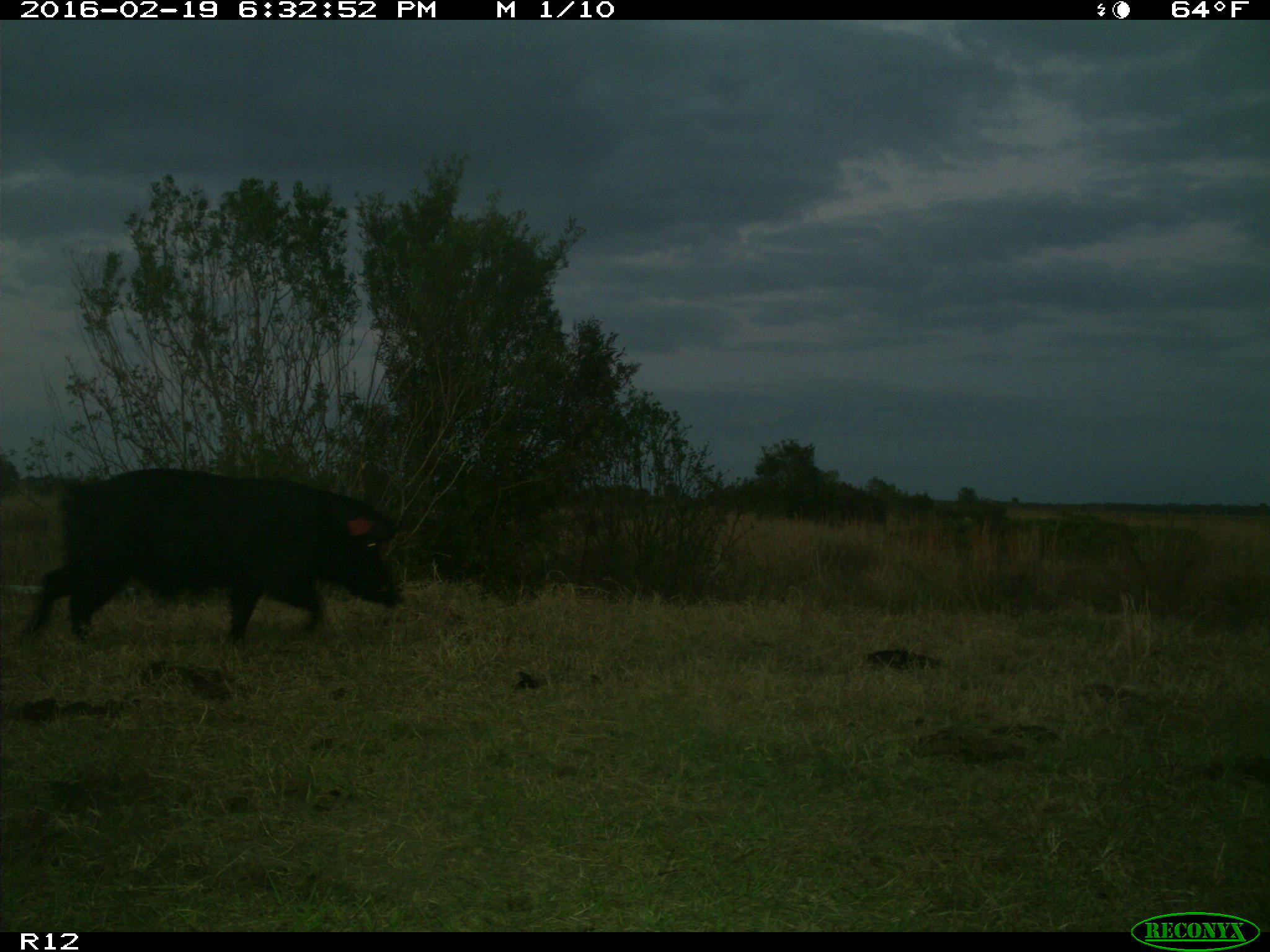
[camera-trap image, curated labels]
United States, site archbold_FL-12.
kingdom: Animalia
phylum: Chordata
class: Mammalia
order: Artiodactyla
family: Suidae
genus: Sus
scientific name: Sus scrofa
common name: wild boar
Sus scrofa (wild boar).